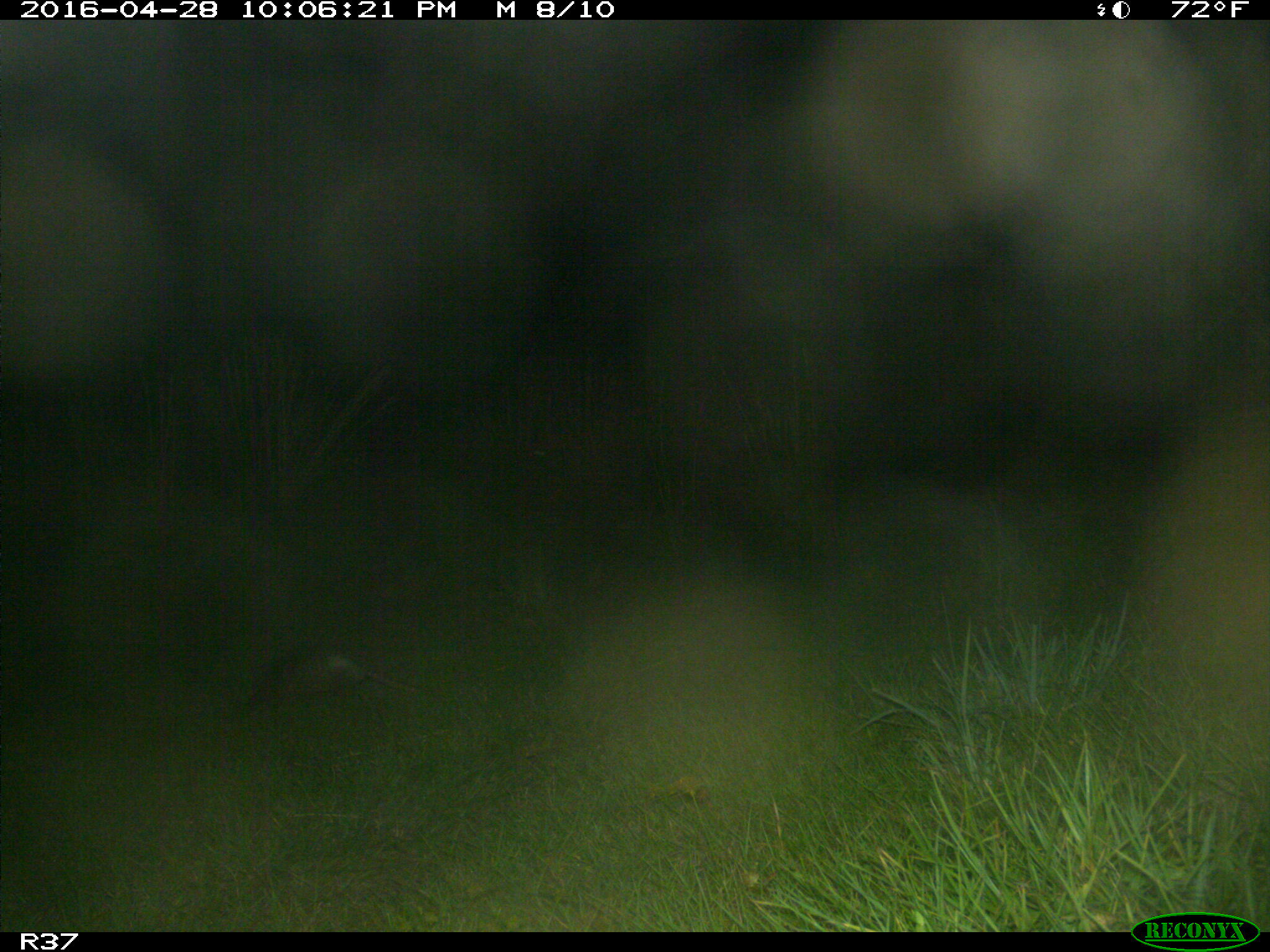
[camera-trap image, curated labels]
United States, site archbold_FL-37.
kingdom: Animalia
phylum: Chordata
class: Mammalia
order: Cingulata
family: Dasypodidae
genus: Dasypus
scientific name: Dasypus novemcinctus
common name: nine-banded armadillo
Dasypus novemcinctus (nine-banded armadillo).